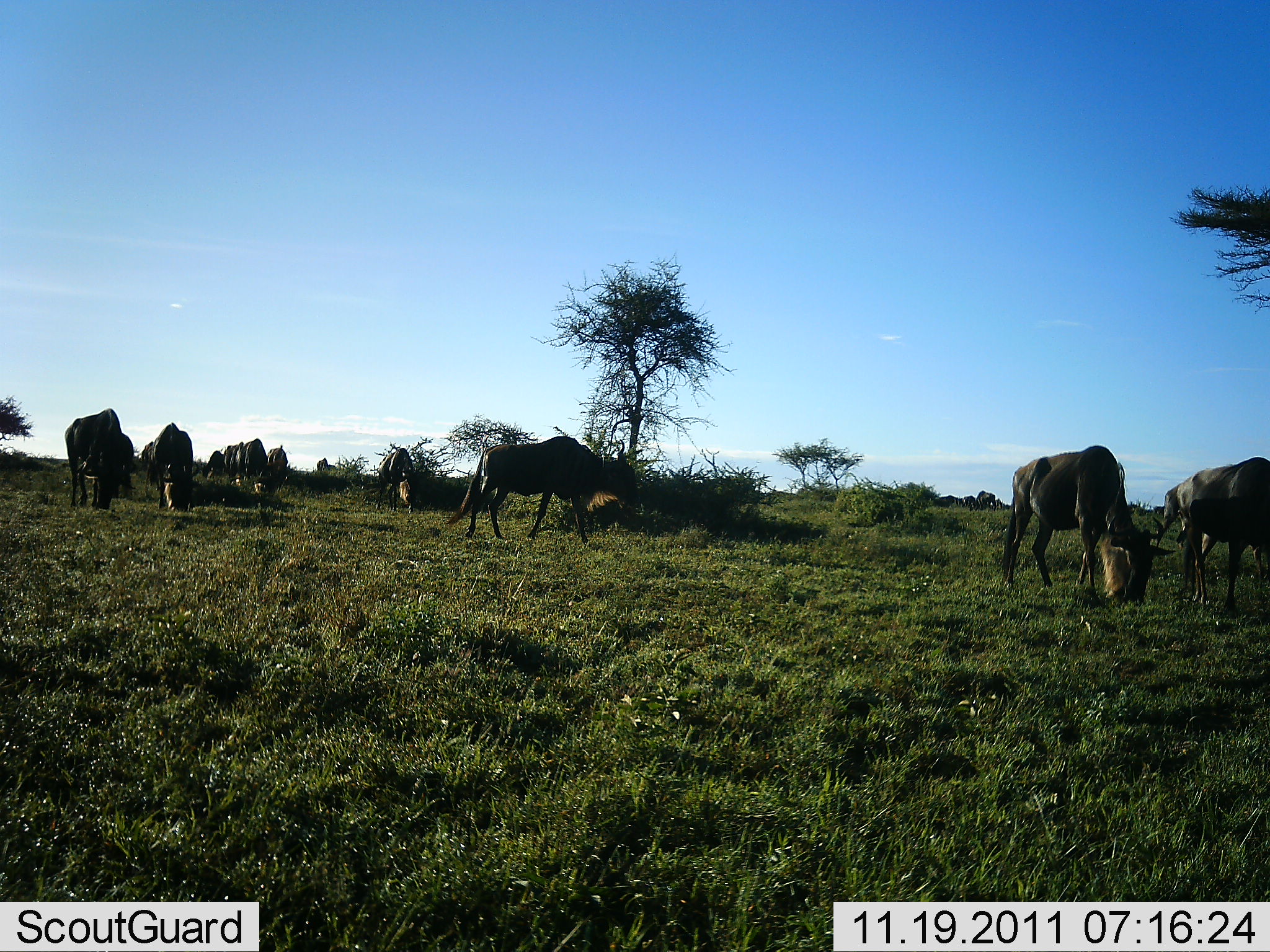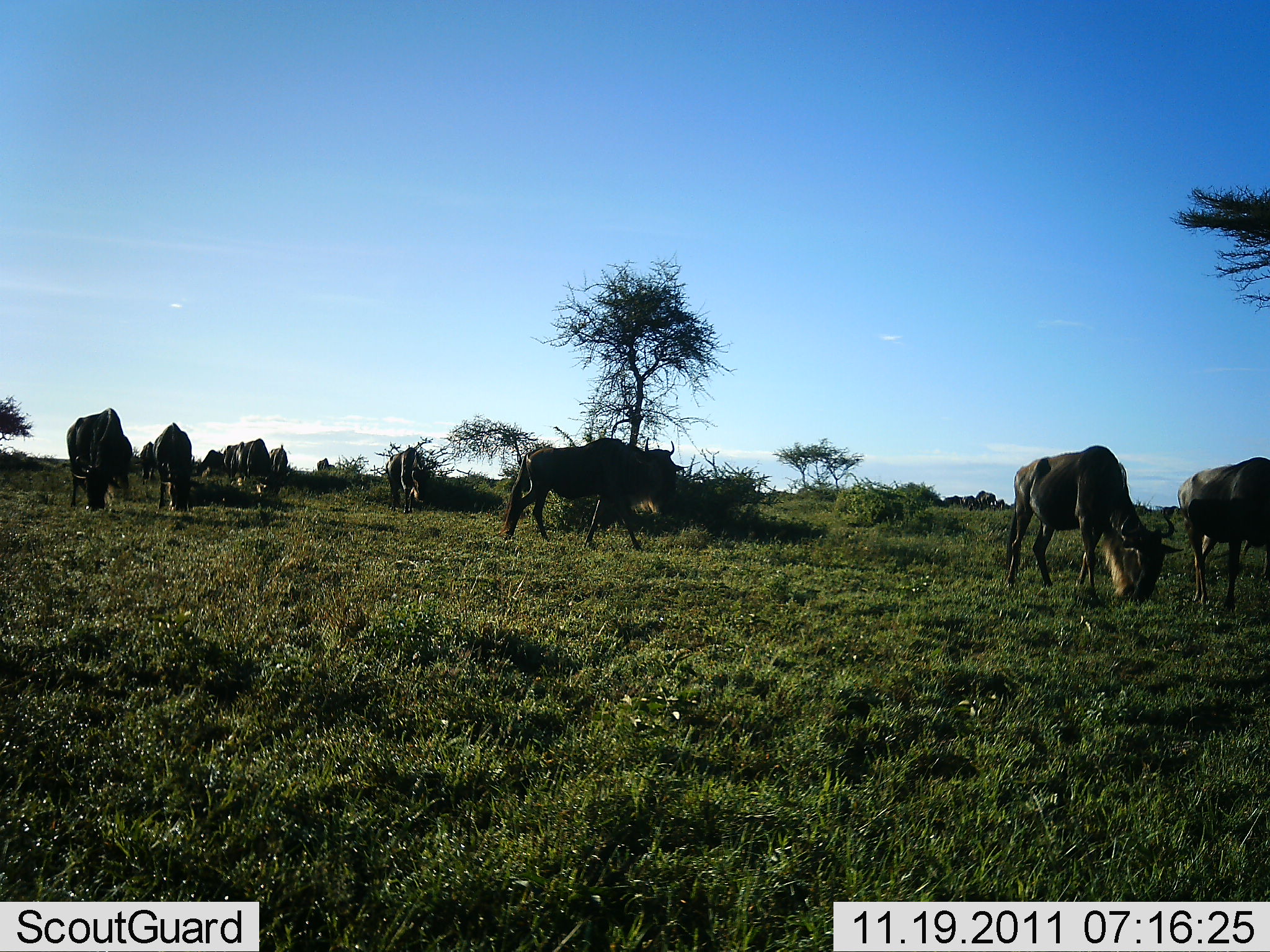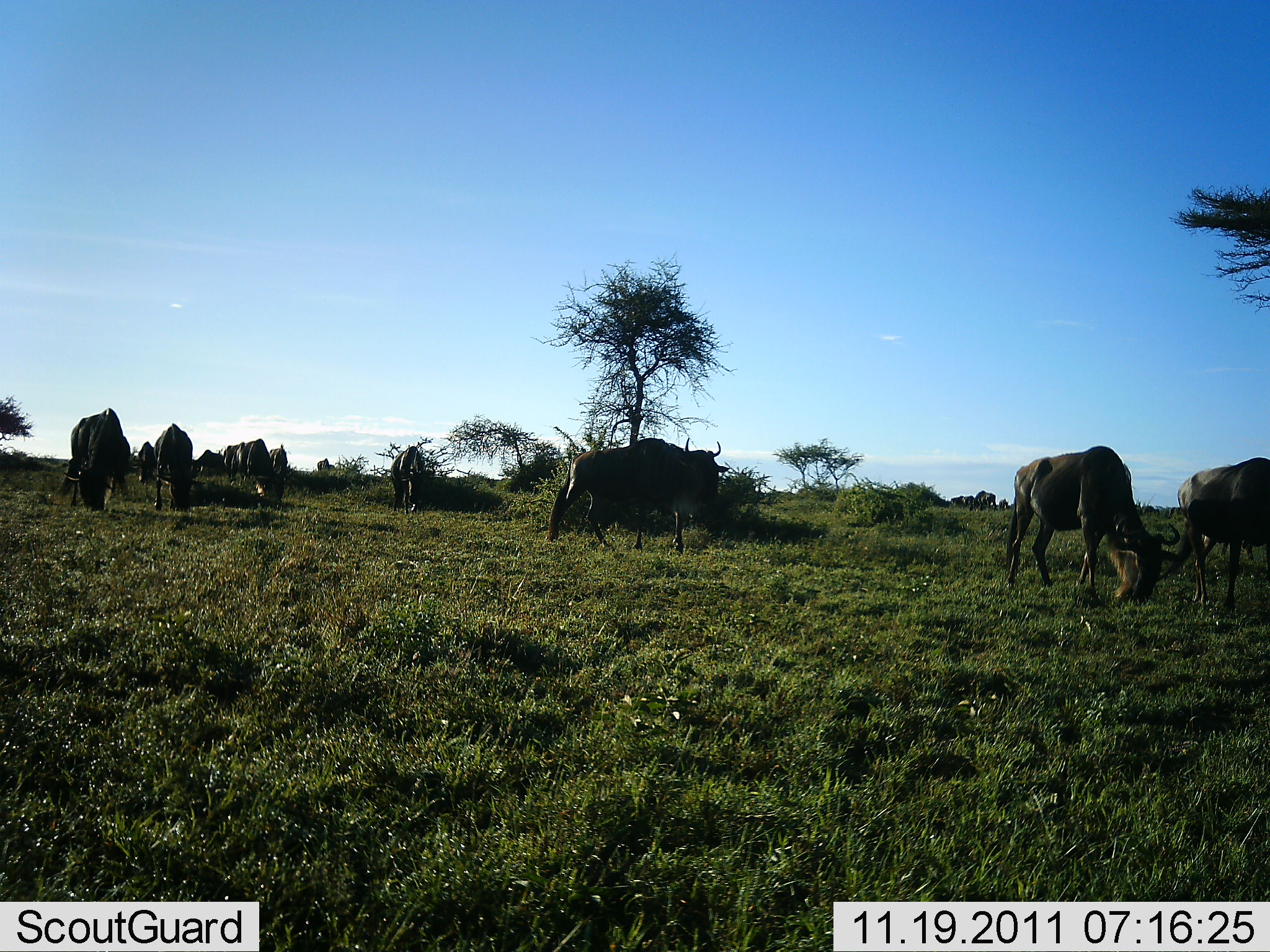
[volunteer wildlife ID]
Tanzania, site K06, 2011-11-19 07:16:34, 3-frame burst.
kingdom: Animalia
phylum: Chordata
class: Mammalia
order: Artiodactyla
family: Bovidae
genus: Connochaetes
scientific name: Connochaetes taurinus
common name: blue wildebeest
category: wildebeest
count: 11-50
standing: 50%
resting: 0%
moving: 67%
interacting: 0%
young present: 0%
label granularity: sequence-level